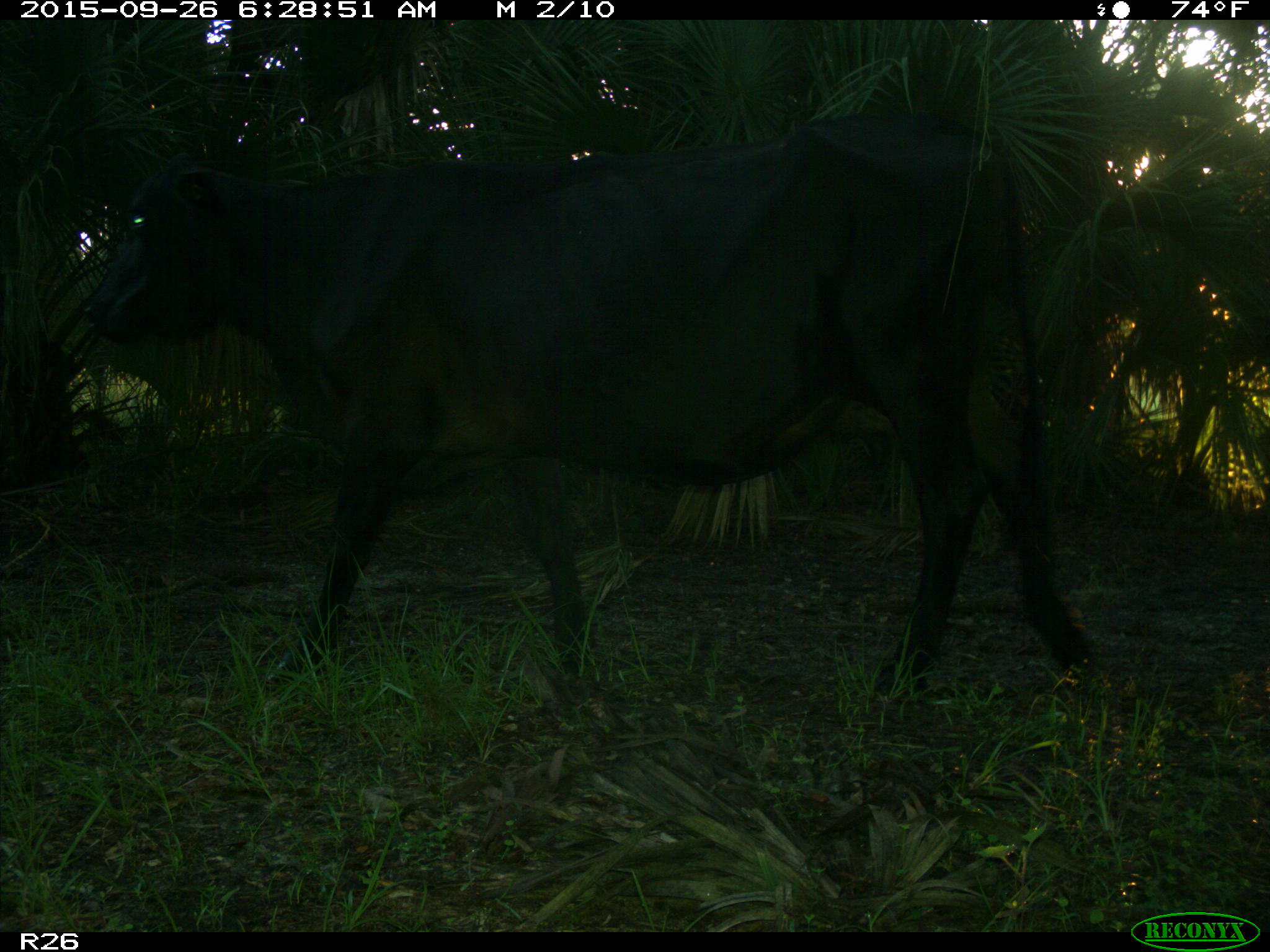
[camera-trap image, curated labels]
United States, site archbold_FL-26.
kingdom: Animalia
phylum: Chordata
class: Mammalia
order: Artiodactyla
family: Bovidae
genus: Bos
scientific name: Bos taurus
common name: domestic cow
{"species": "Bos taurus (domestic cow)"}